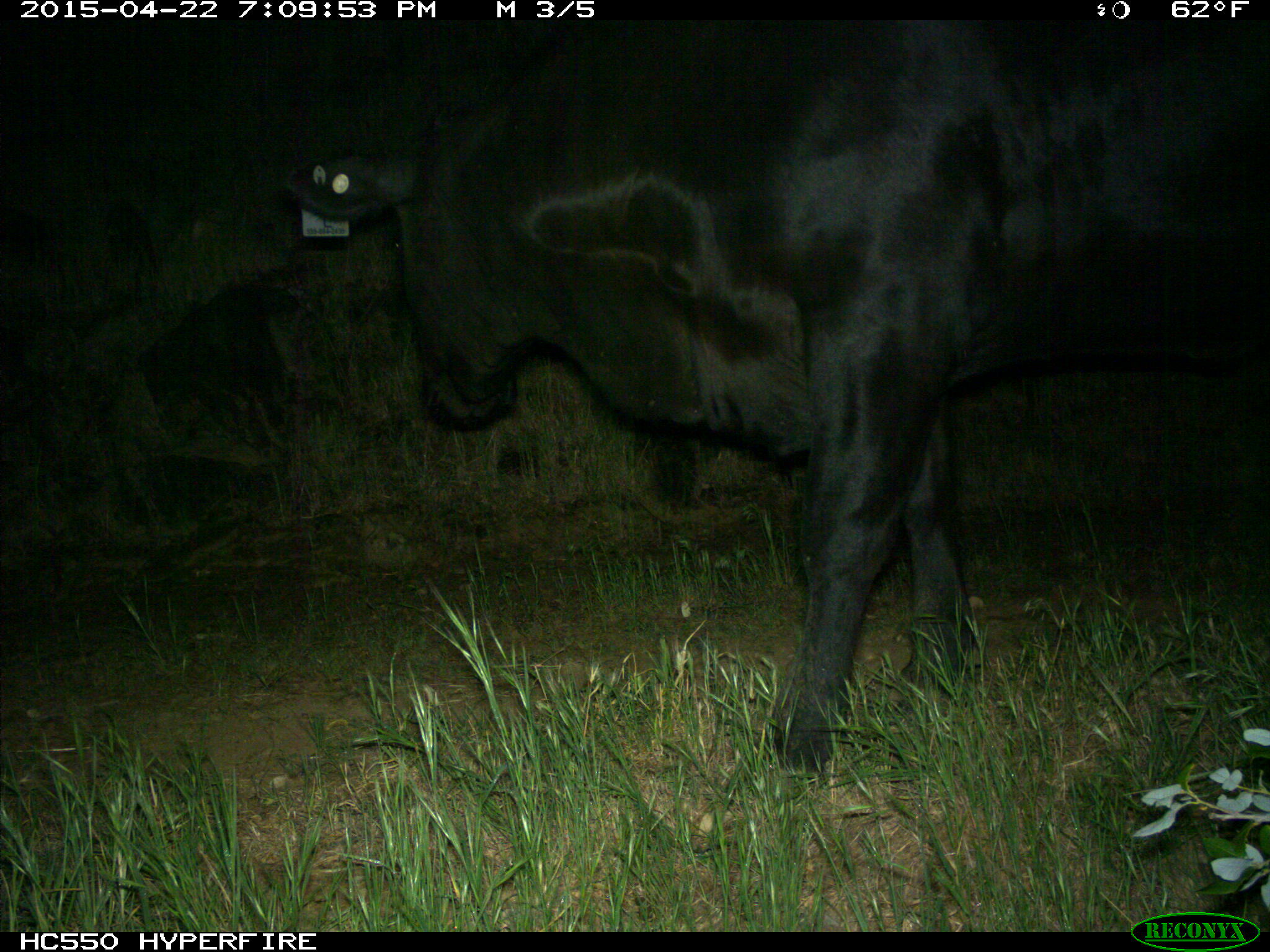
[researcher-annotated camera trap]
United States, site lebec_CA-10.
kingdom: Animalia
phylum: Chordata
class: Mammalia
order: Artiodactyla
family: Bovidae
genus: Bos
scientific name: Bos taurus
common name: domestic cow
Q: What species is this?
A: Bos taurus (domestic cow).